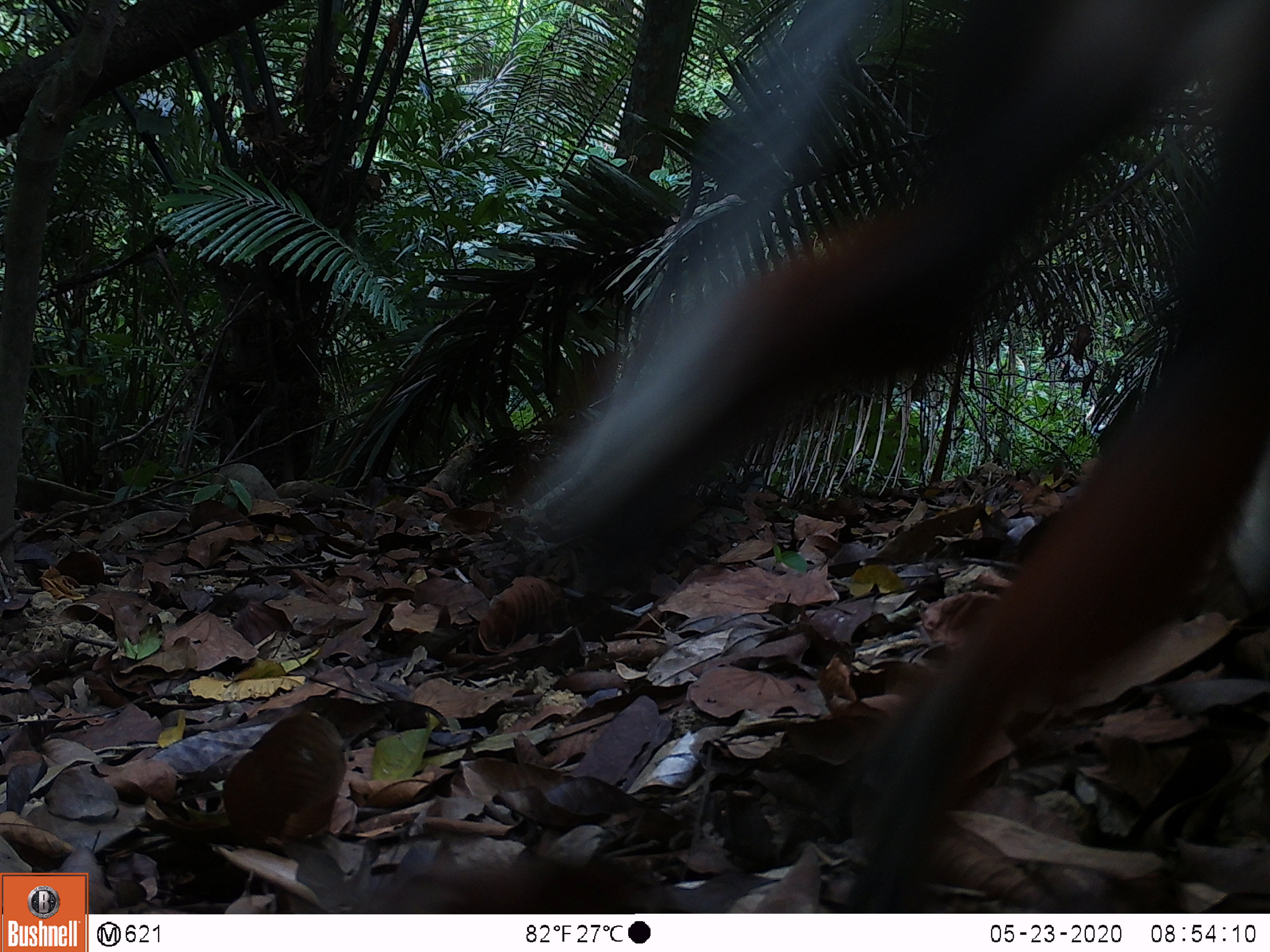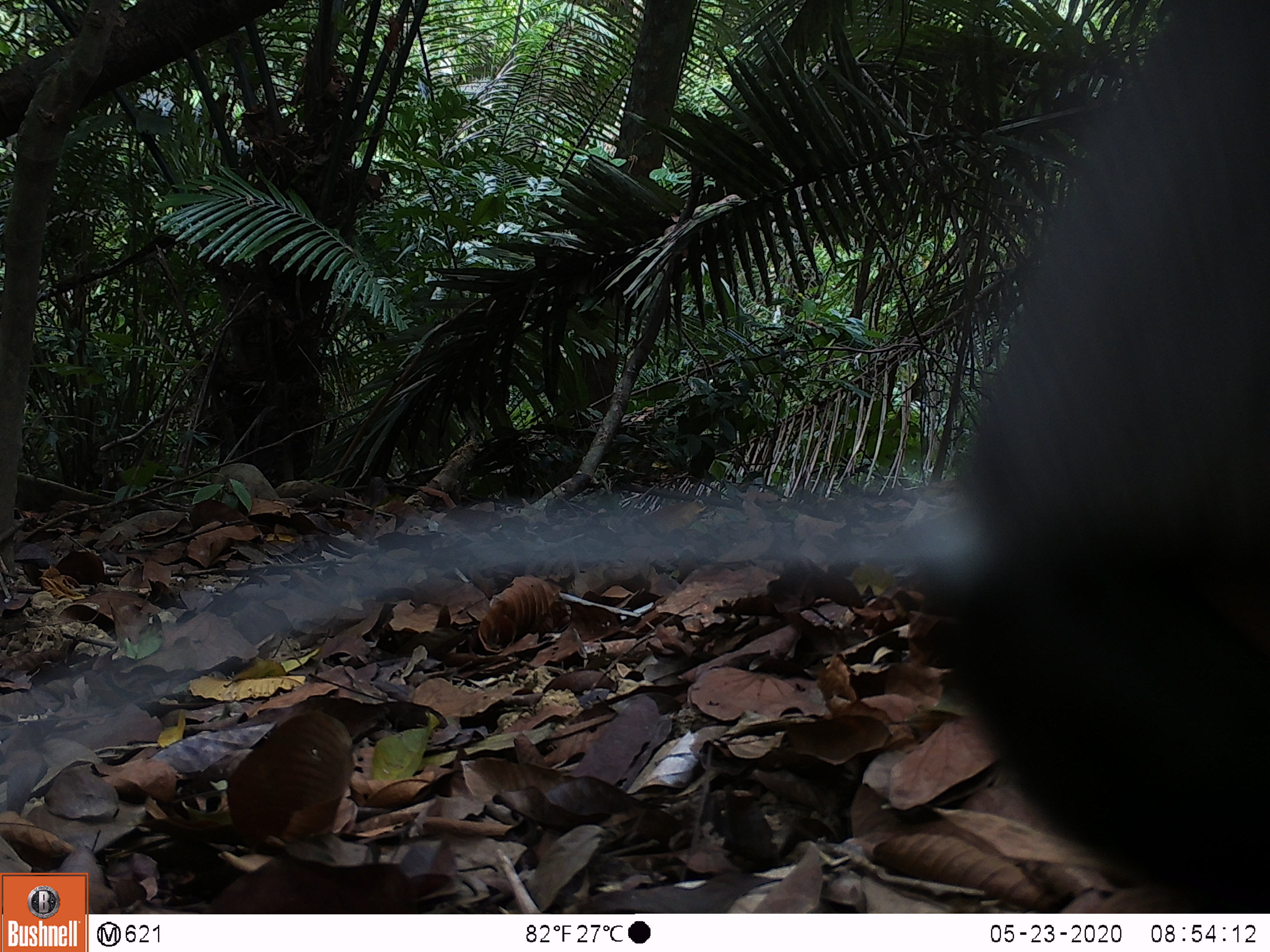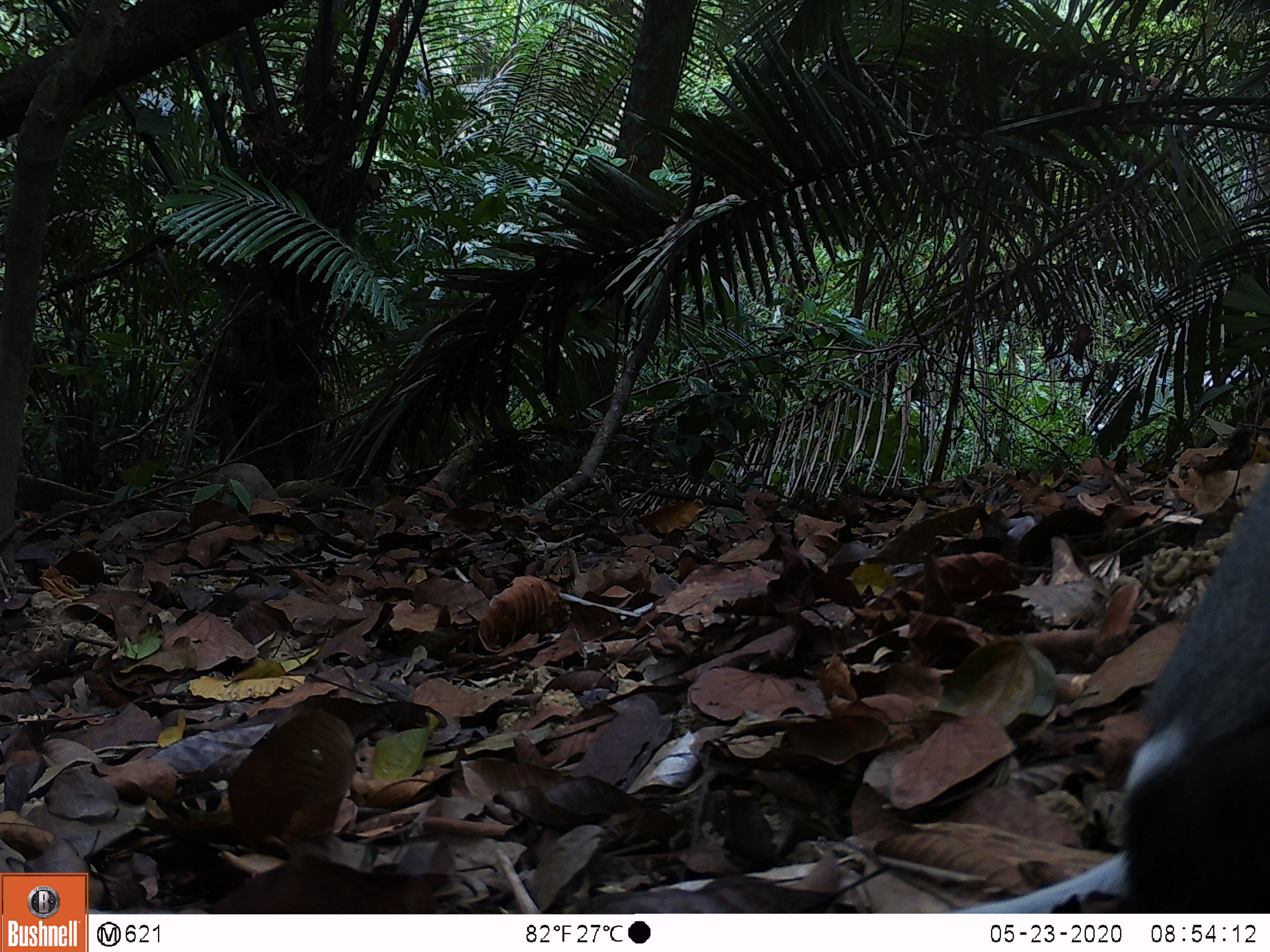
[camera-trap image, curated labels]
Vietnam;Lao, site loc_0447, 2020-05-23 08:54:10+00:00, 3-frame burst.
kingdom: Animalia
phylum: Chordata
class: Mammalia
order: Primates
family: Cercopithecidae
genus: Pygathrix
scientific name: Pygathrix nemaeus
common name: red-shanked douc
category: red shanked douc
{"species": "red shanked douc (red-shanked douc) (Pygathrix nemaeus)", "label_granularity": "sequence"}